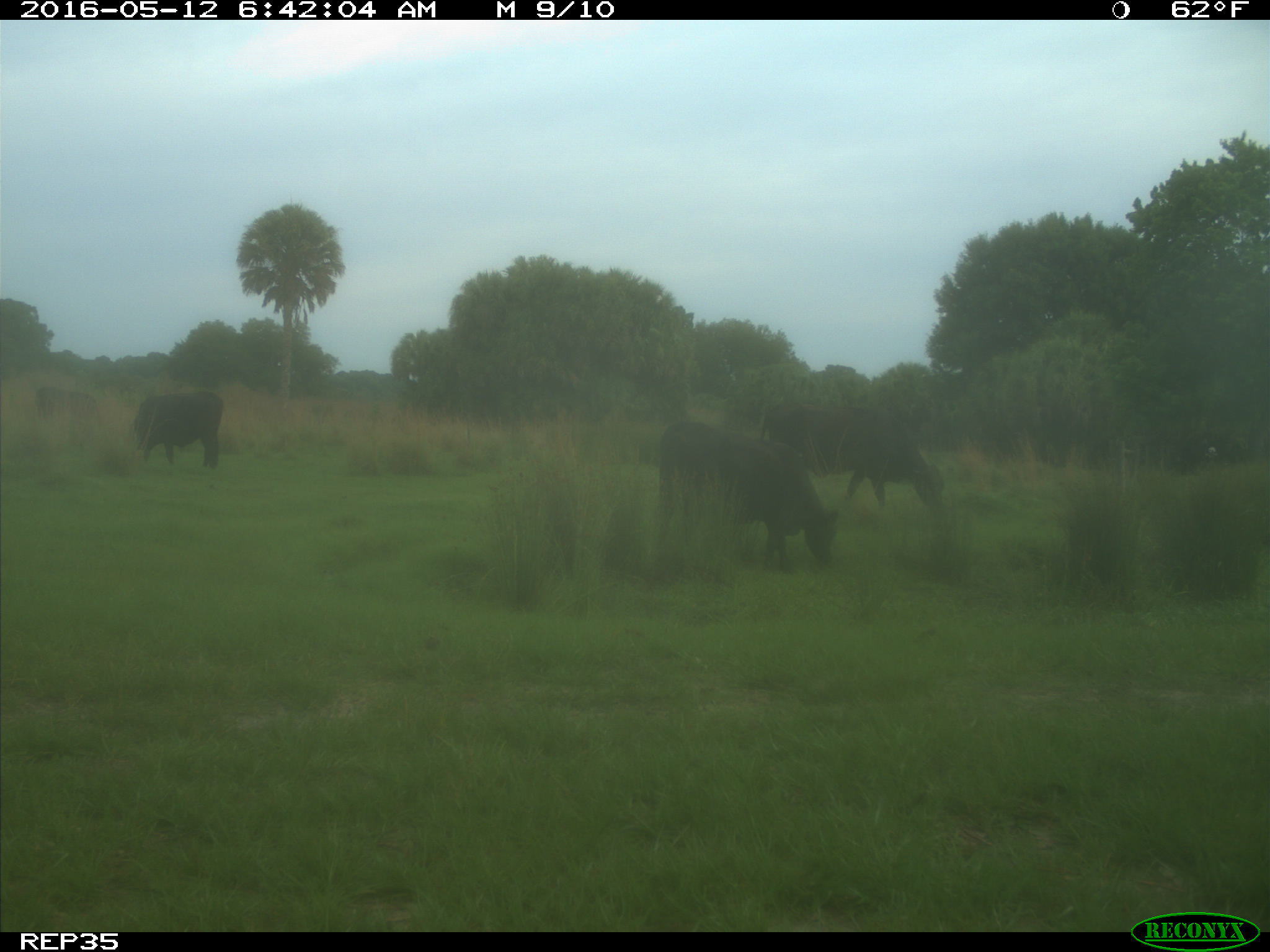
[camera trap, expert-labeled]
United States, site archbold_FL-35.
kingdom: Animalia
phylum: Chordata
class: Mammalia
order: Artiodactyla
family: Bovidae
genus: Bos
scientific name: Bos taurus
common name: domestic cow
Bos taurus (domestic cow).